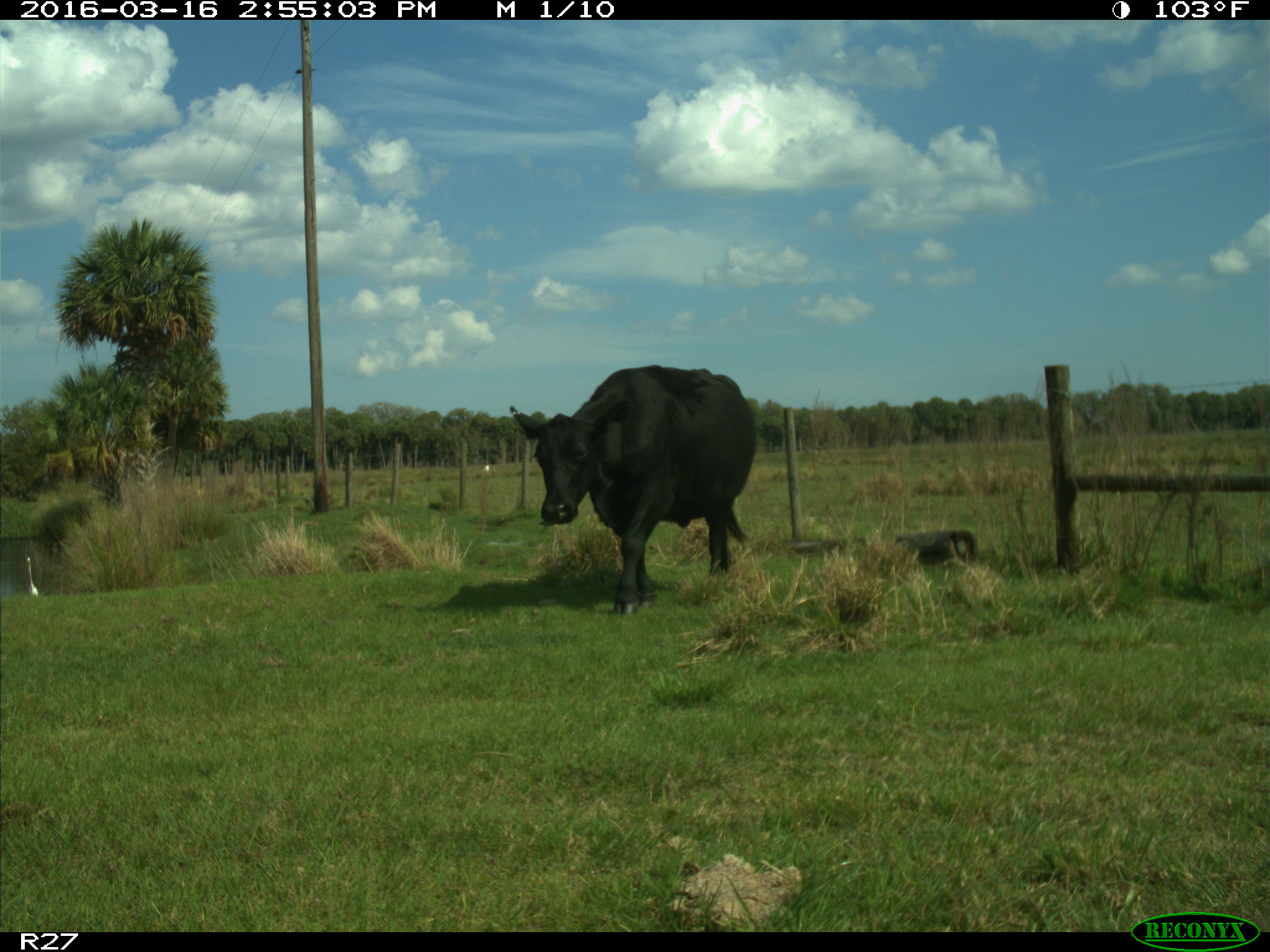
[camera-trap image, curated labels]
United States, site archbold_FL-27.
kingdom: Animalia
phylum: Chordata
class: Mammalia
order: Artiodactyla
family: Bovidae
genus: Bos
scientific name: Bos taurus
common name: domestic cow